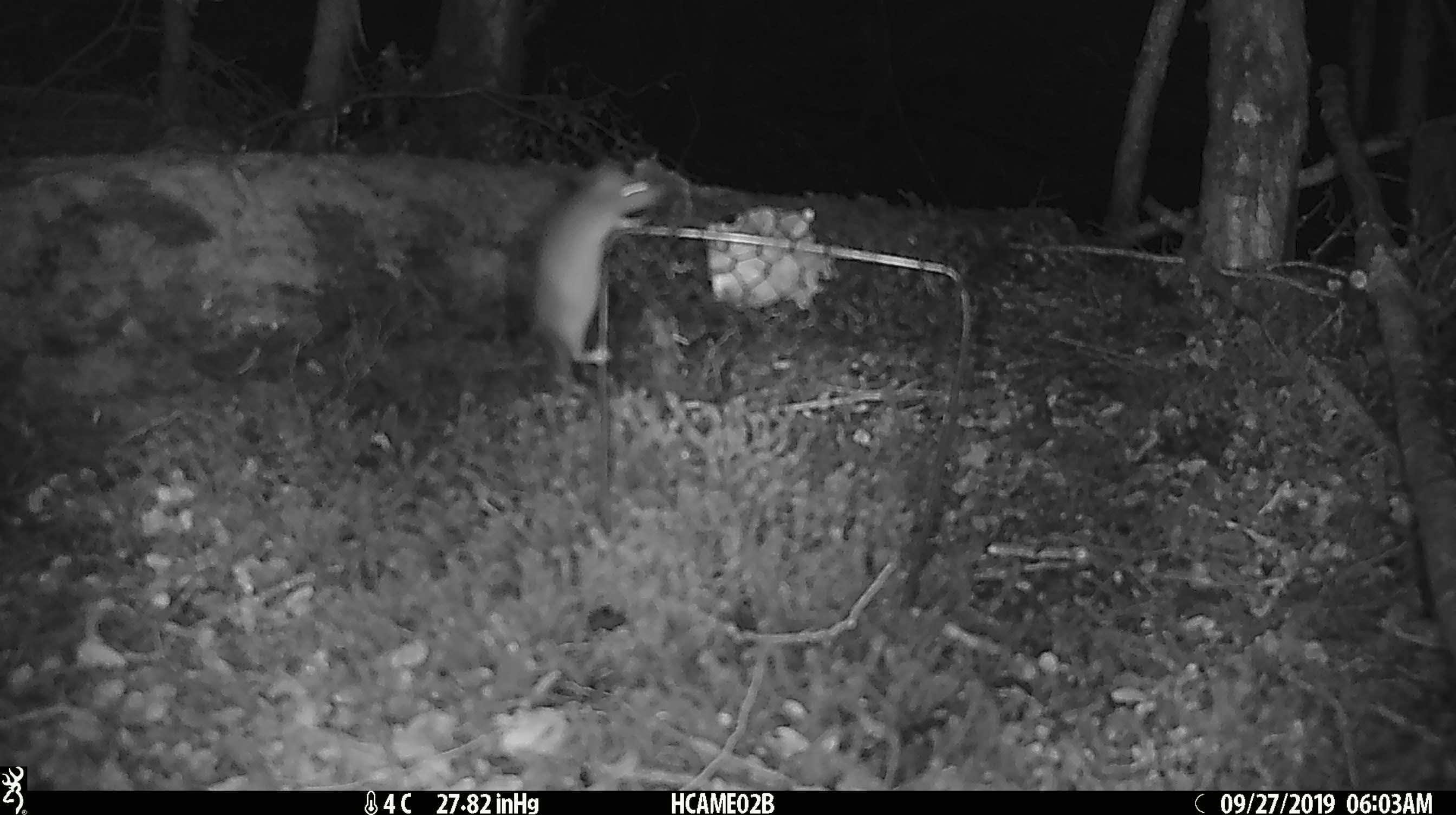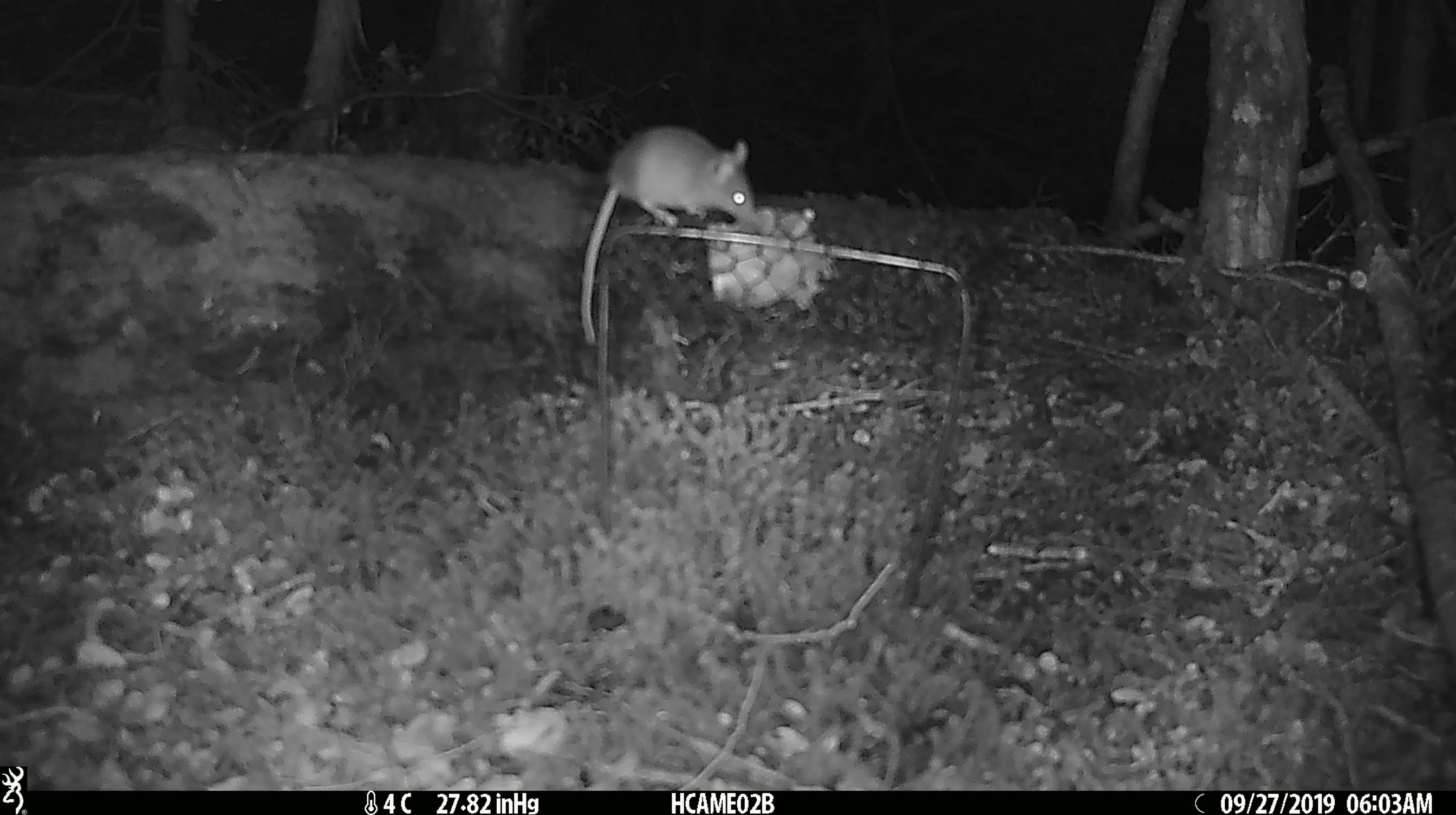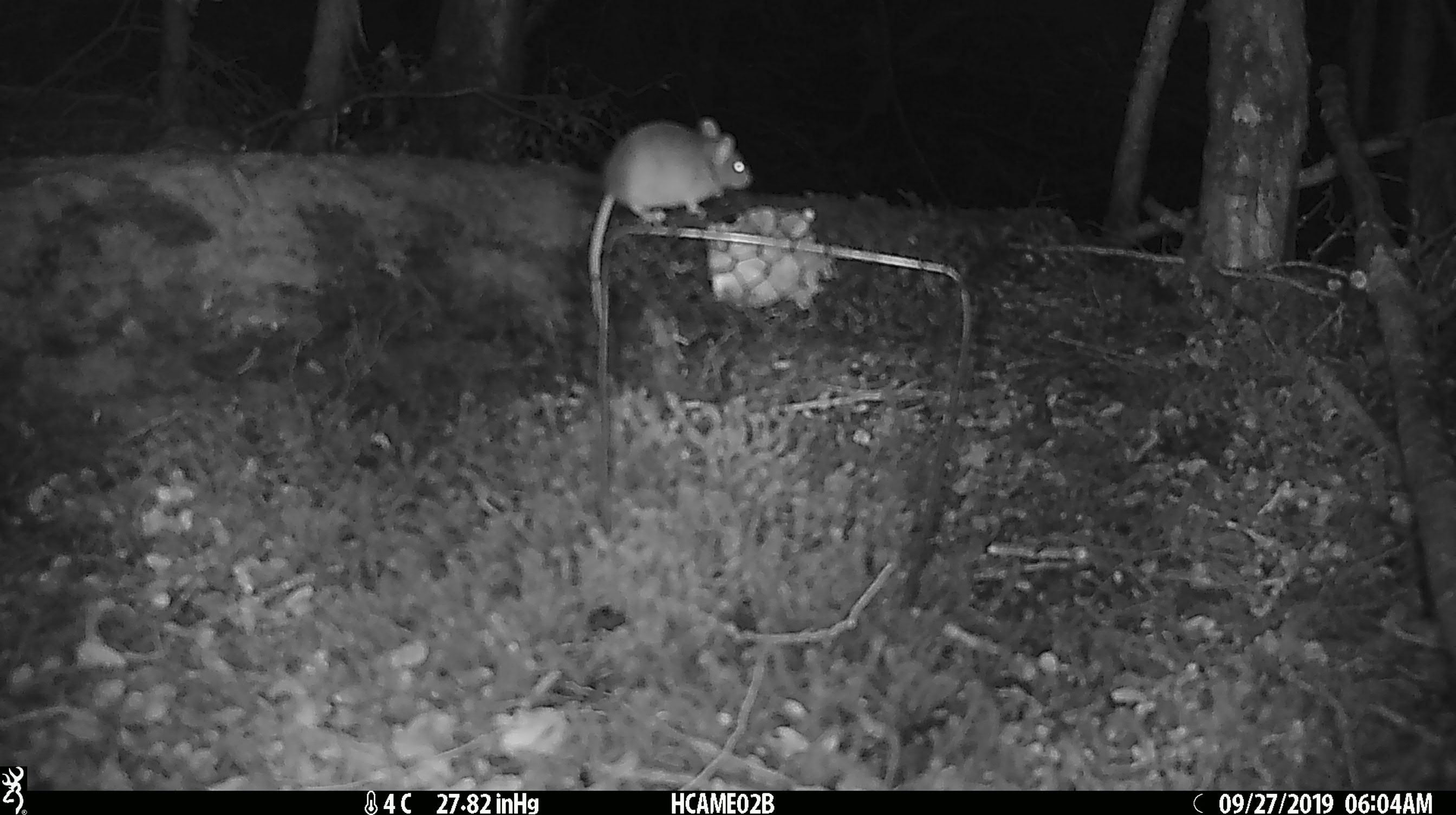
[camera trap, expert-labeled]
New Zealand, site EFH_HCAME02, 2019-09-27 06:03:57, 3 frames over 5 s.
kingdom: Animalia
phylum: Chordata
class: Mammalia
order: Rodentia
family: Muridae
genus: Mus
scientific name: Mus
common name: mouse